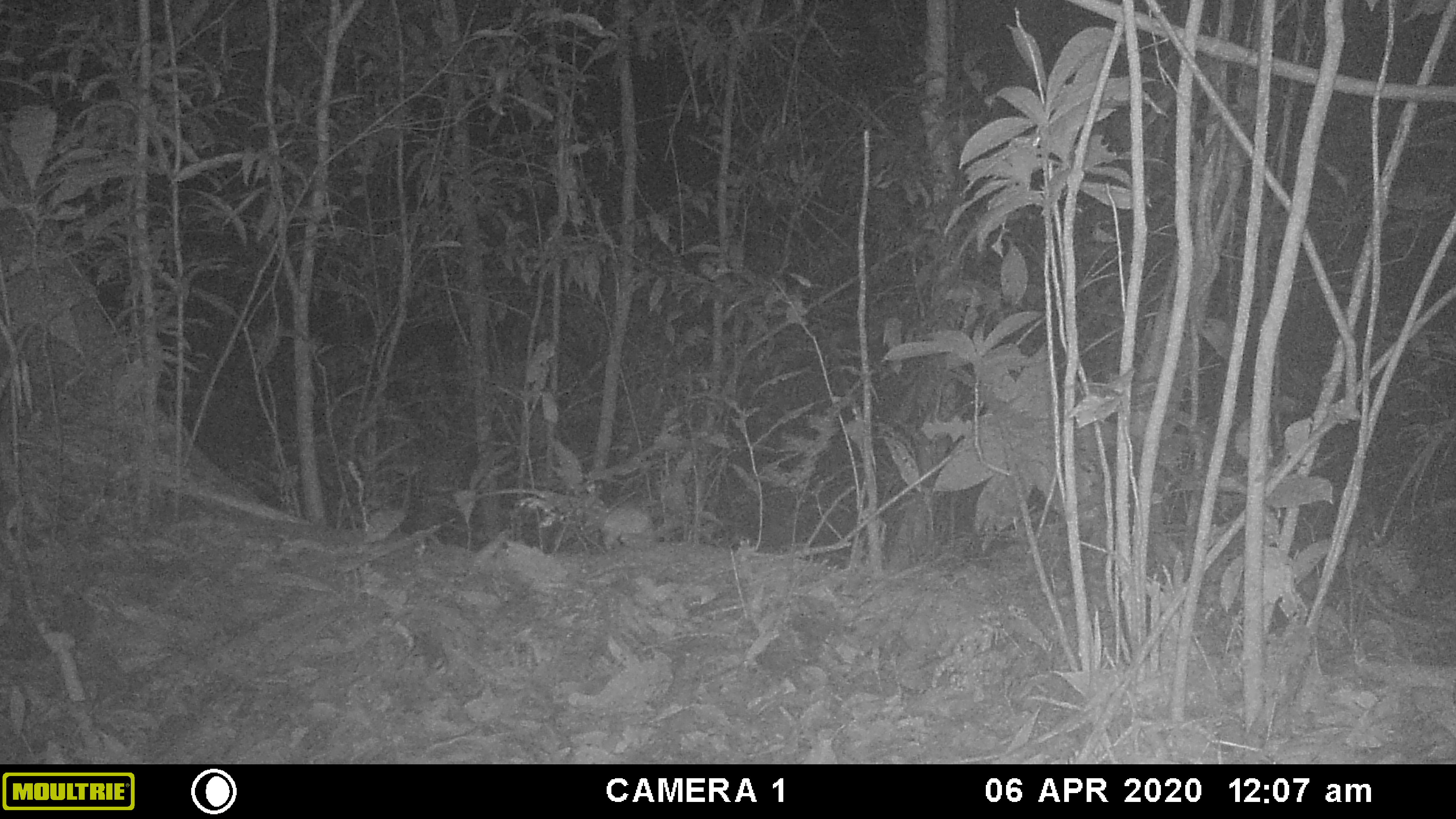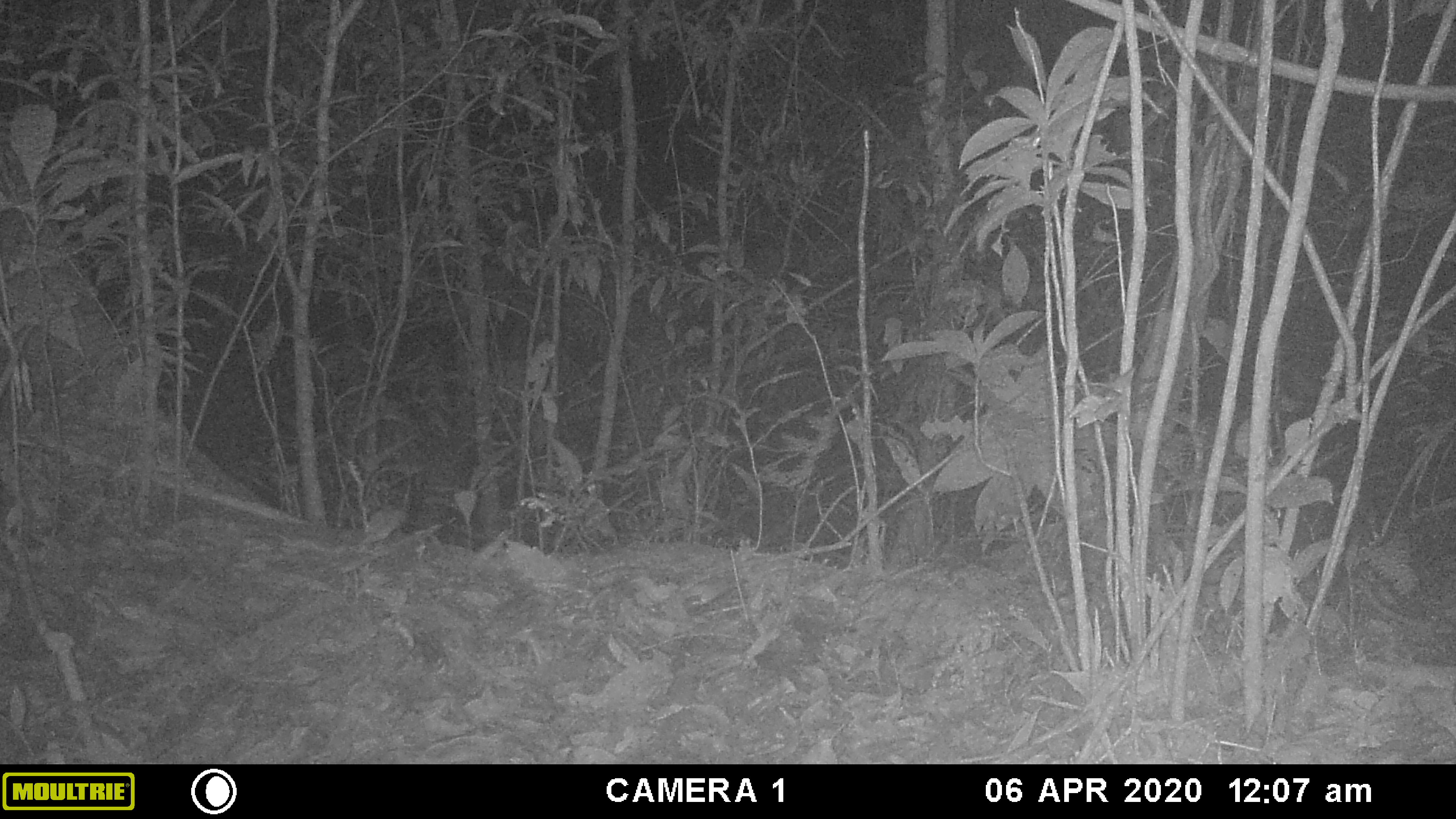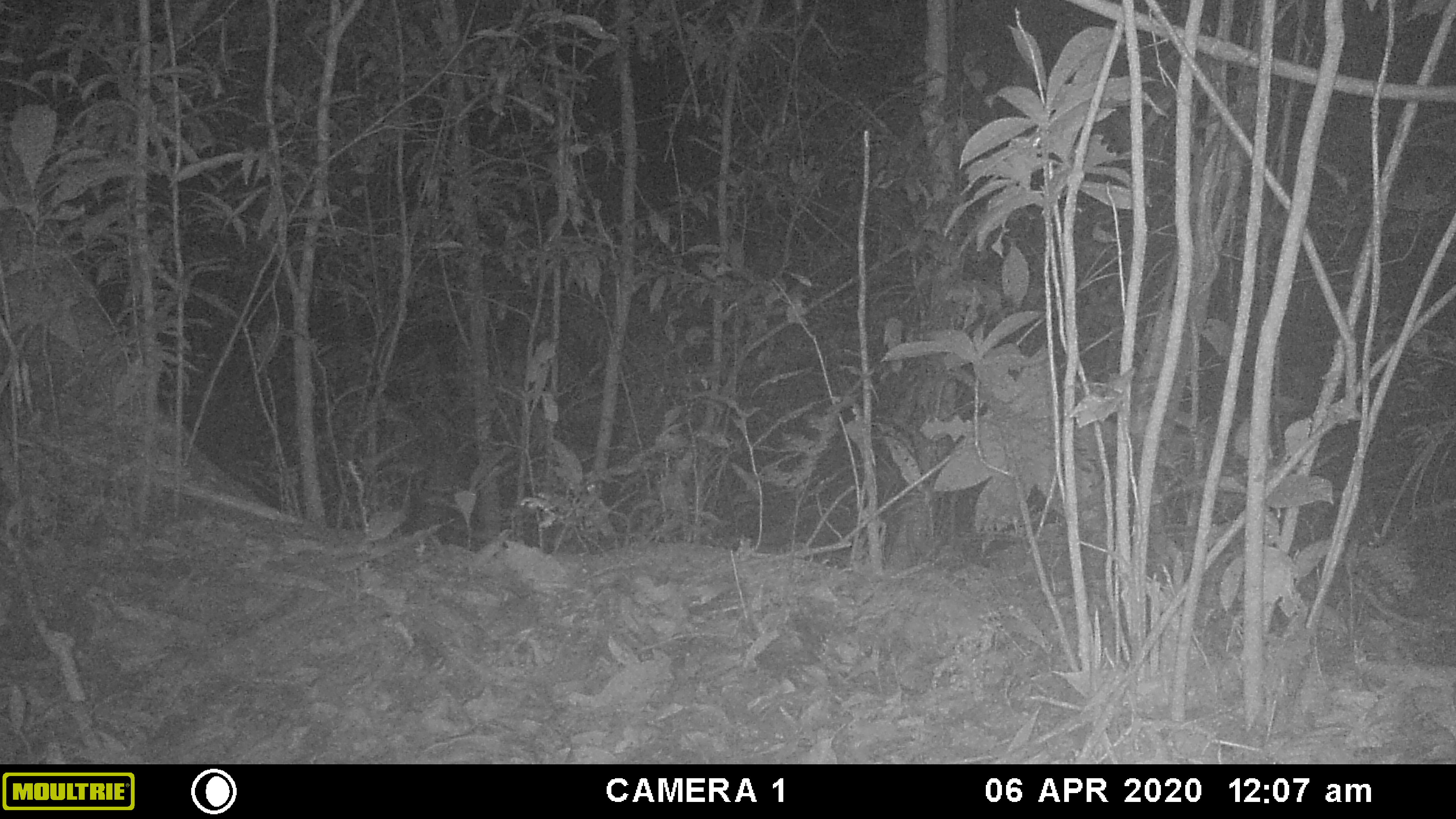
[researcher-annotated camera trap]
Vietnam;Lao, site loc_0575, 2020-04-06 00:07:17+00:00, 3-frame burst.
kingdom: Animalia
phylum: Chordata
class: Mammalia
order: Rodentia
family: Muridae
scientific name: Muridae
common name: old-world mice and rats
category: unidentified murid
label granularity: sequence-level